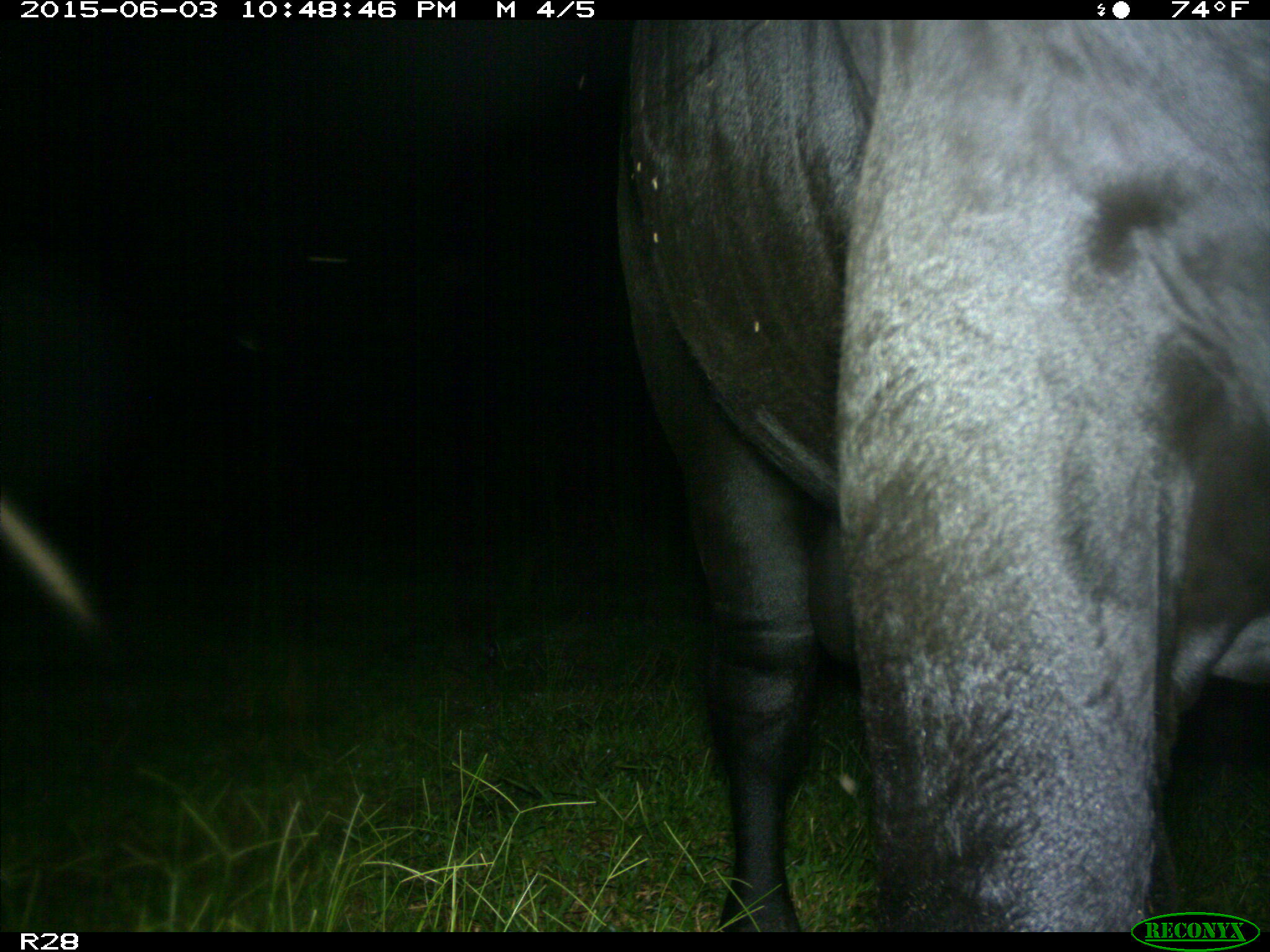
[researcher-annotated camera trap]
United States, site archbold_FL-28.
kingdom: Animalia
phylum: Chordata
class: Mammalia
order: Artiodactyla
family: Bovidae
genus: Bos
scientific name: Bos taurus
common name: domestic cow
Bos taurus (domestic cow).